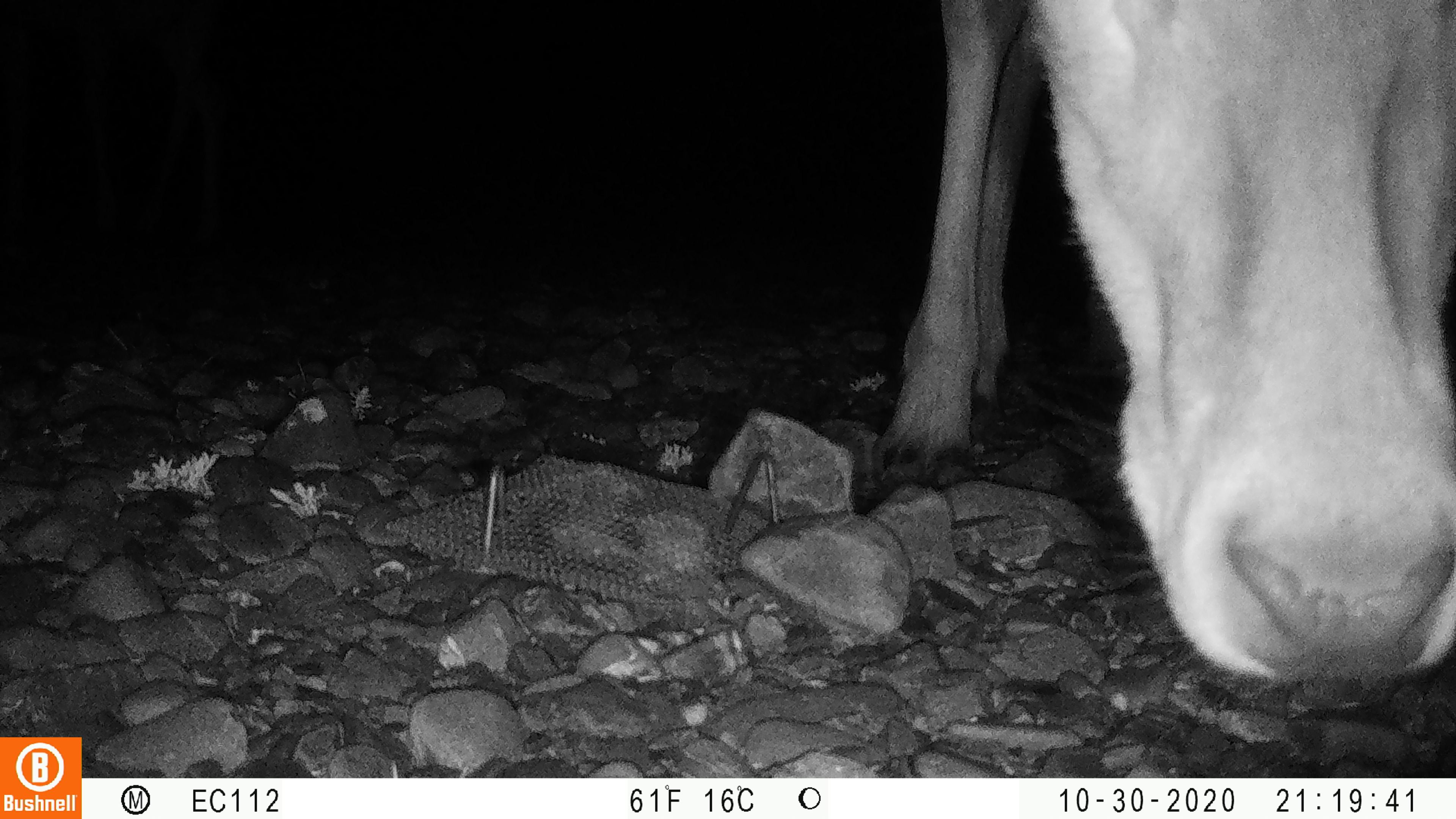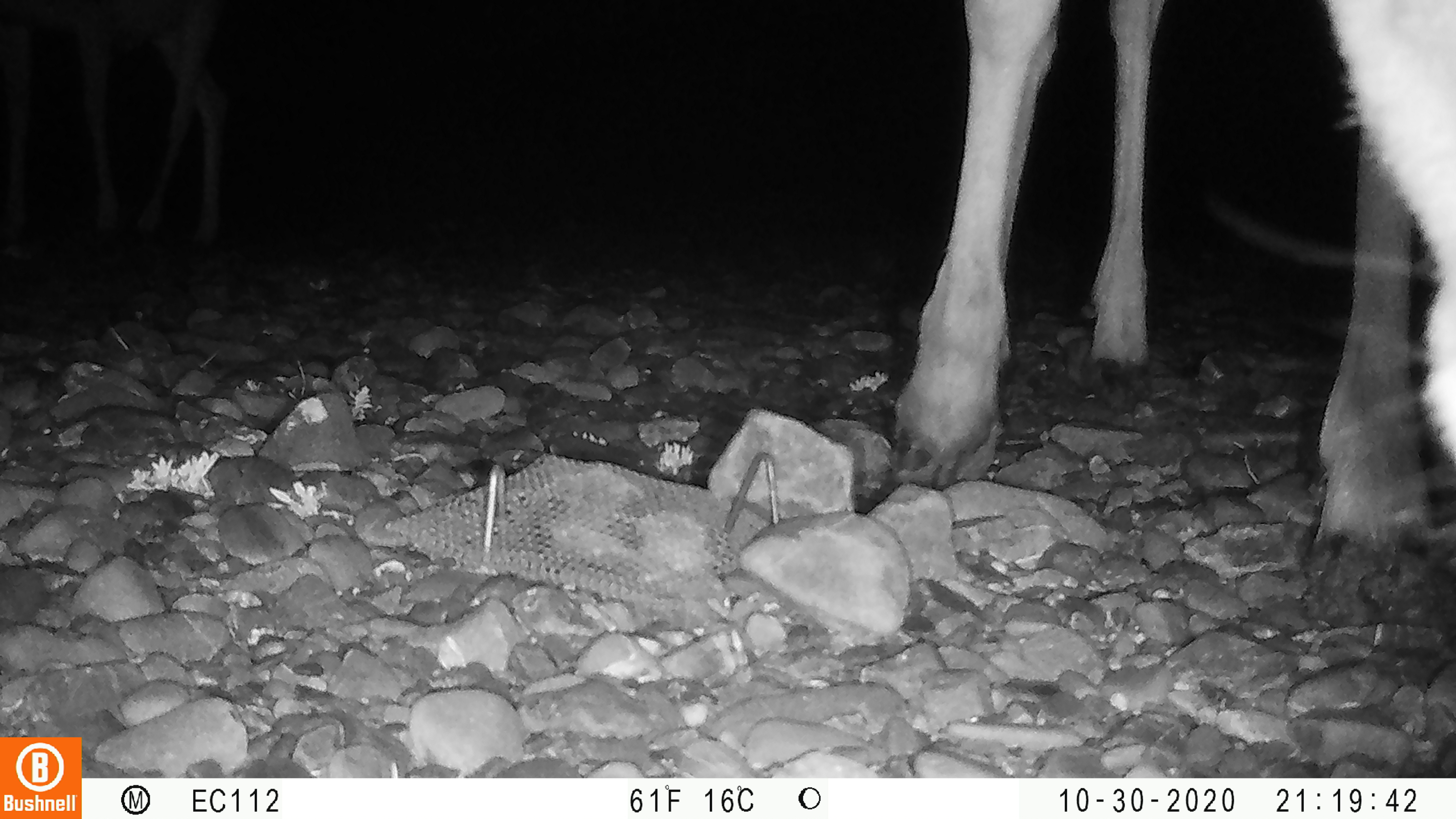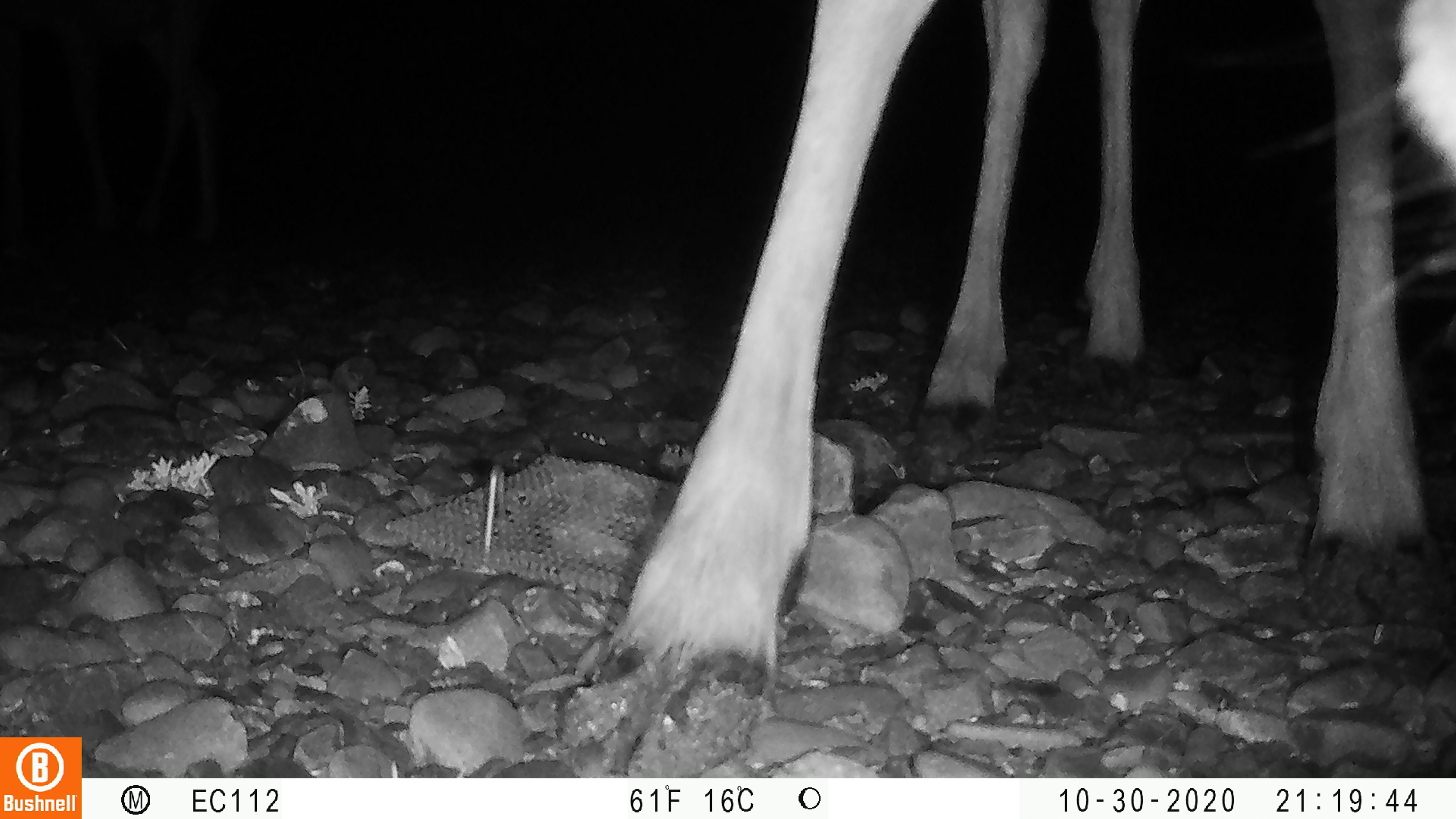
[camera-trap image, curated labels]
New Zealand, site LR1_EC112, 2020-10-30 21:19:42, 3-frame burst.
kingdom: Animalia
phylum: Chordata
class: Mammalia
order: Artiodactyla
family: Cervidae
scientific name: Cervidae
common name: deer